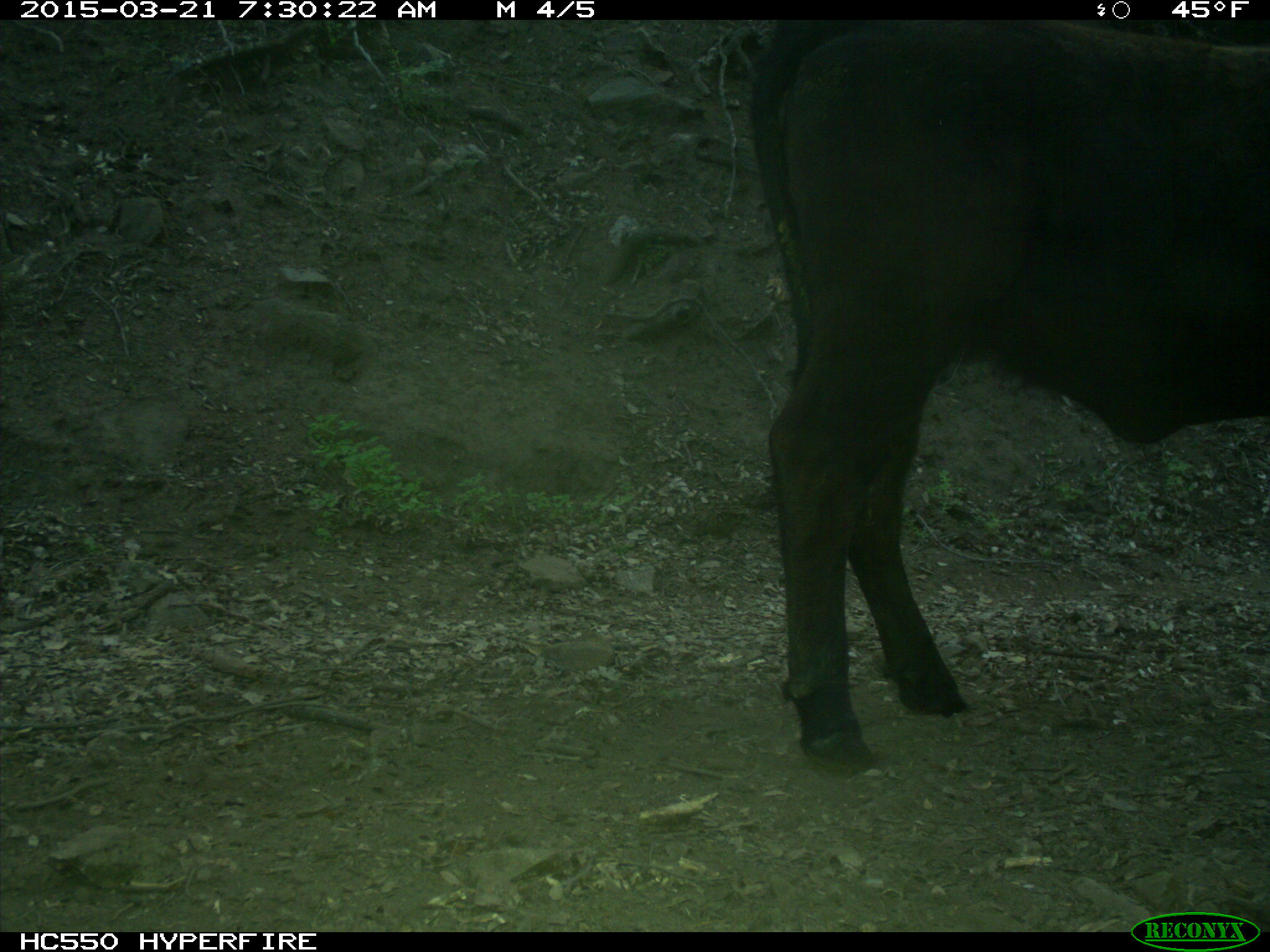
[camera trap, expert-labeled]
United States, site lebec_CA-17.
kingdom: Animalia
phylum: Chordata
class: Mammalia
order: Artiodactyla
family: Bovidae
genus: Bos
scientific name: Bos taurus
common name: domestic cow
Bos taurus (domestic cow).